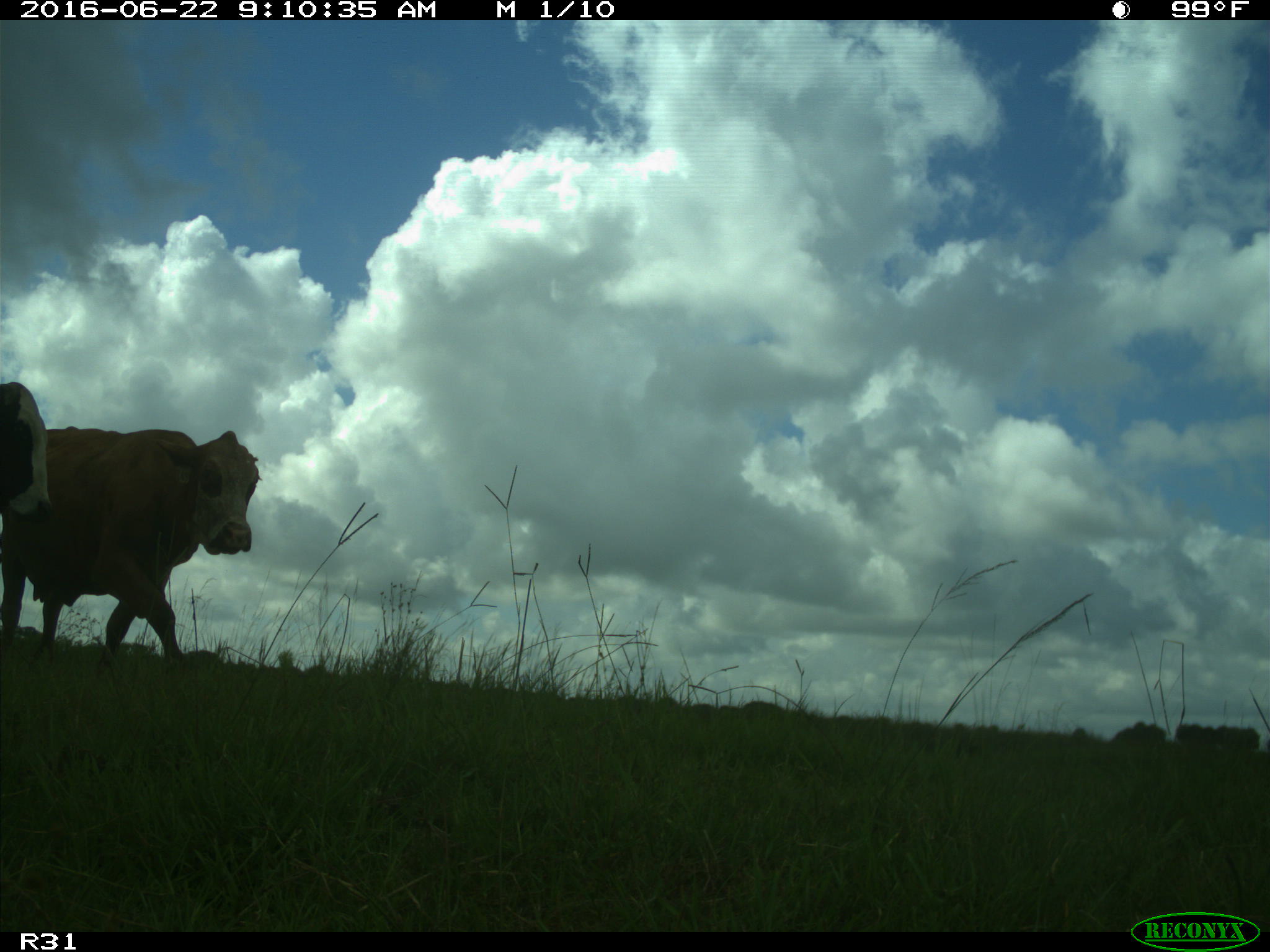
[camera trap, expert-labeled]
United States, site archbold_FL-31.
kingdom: Animalia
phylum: Chordata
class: Mammalia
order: Artiodactyla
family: Bovidae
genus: Bos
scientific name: Bos taurus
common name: domestic cow